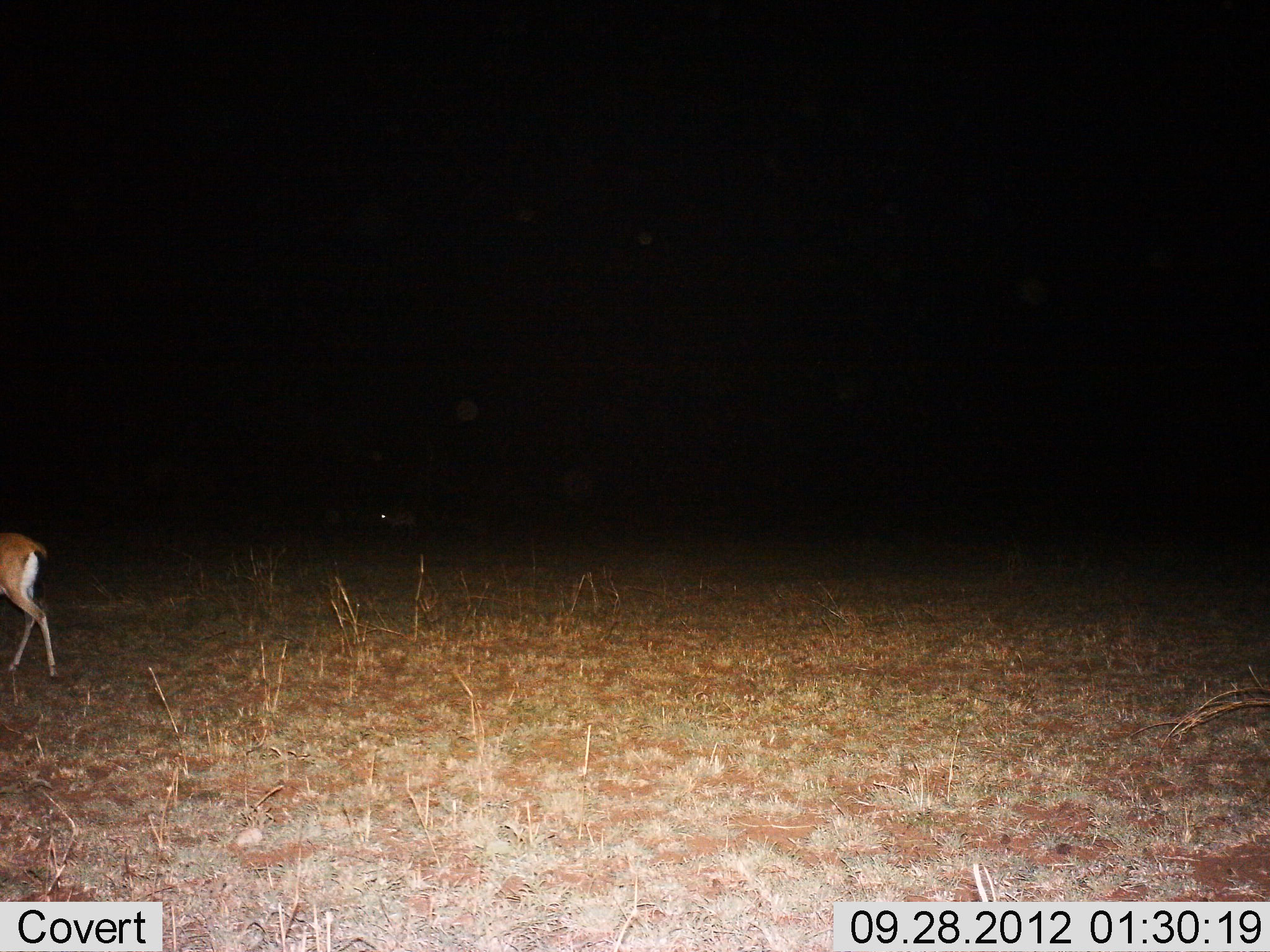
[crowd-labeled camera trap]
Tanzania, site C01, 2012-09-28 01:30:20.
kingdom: Animalia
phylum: Chordata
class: Mammalia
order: Artiodactyla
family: Bovidae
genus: Eudorcas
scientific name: Eudorcas thomsonii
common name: thomson's gazelle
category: gazellethomsons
Gazellethomsons (thomson's gazelle) (Eudorcas thomsonii), count 1. Behavior (volunteer vote fractions): standing 30%, resting 0%, moving 70%, interacting 0%. Young present (vote fraction): 0%. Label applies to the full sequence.